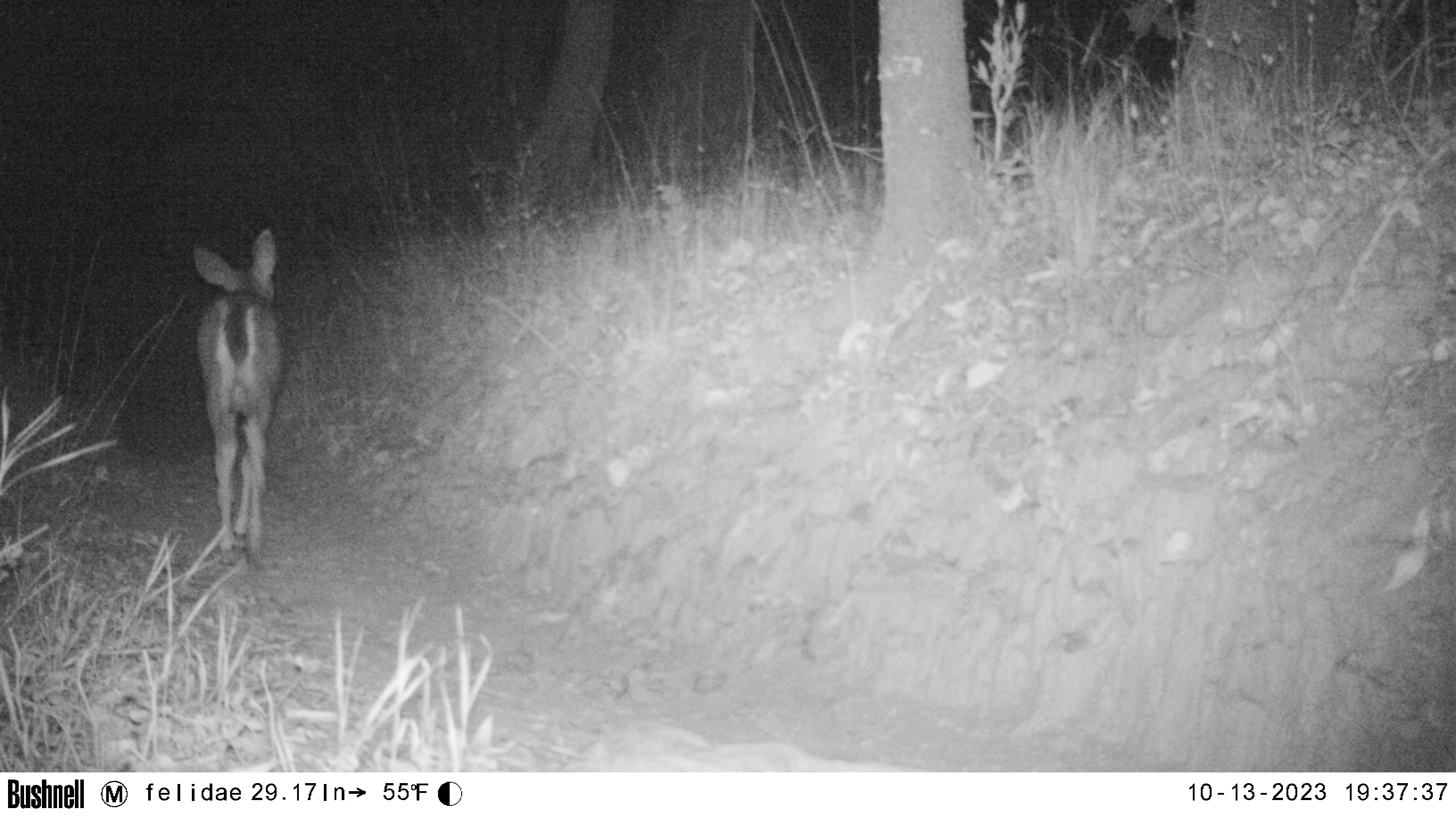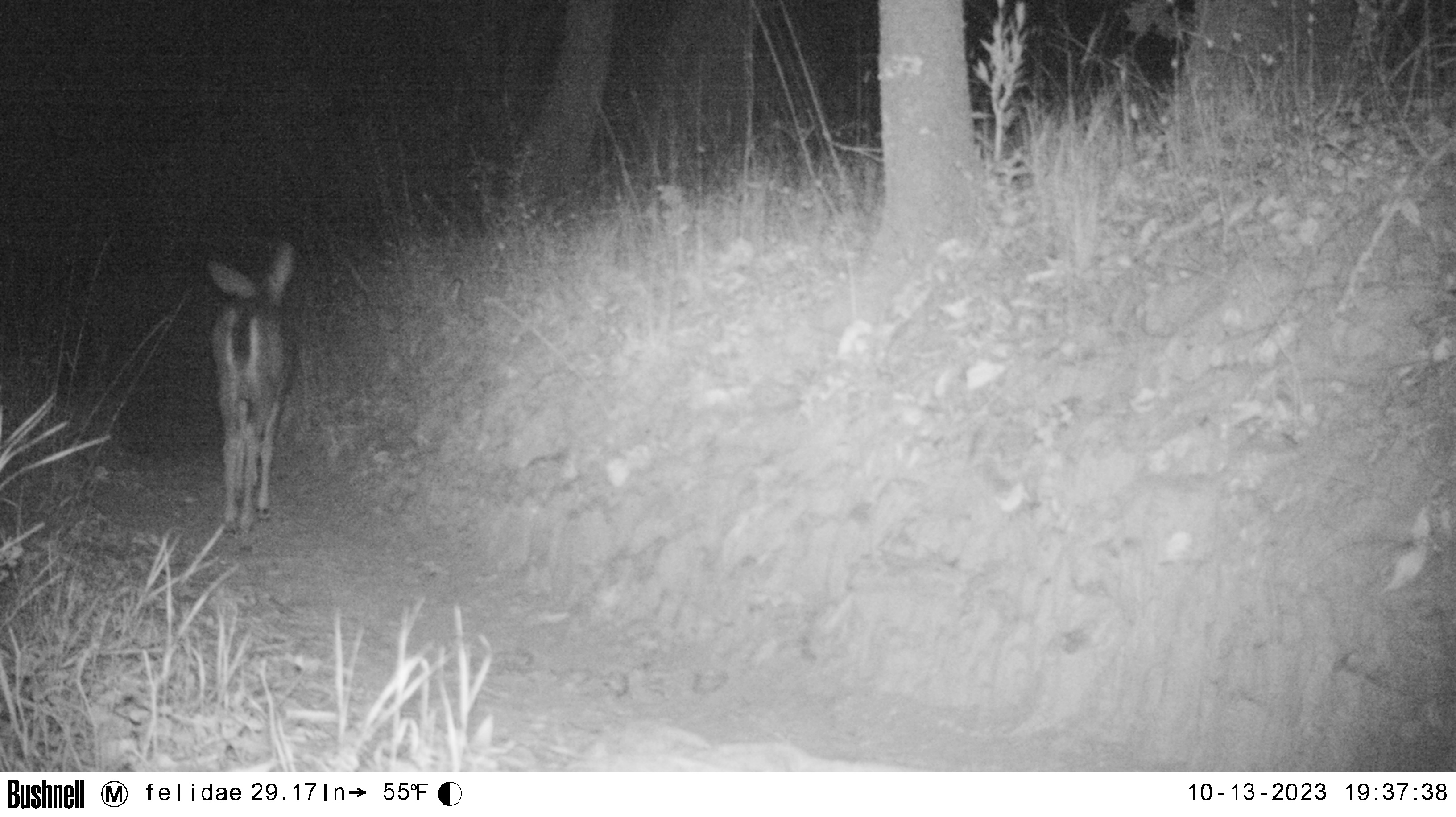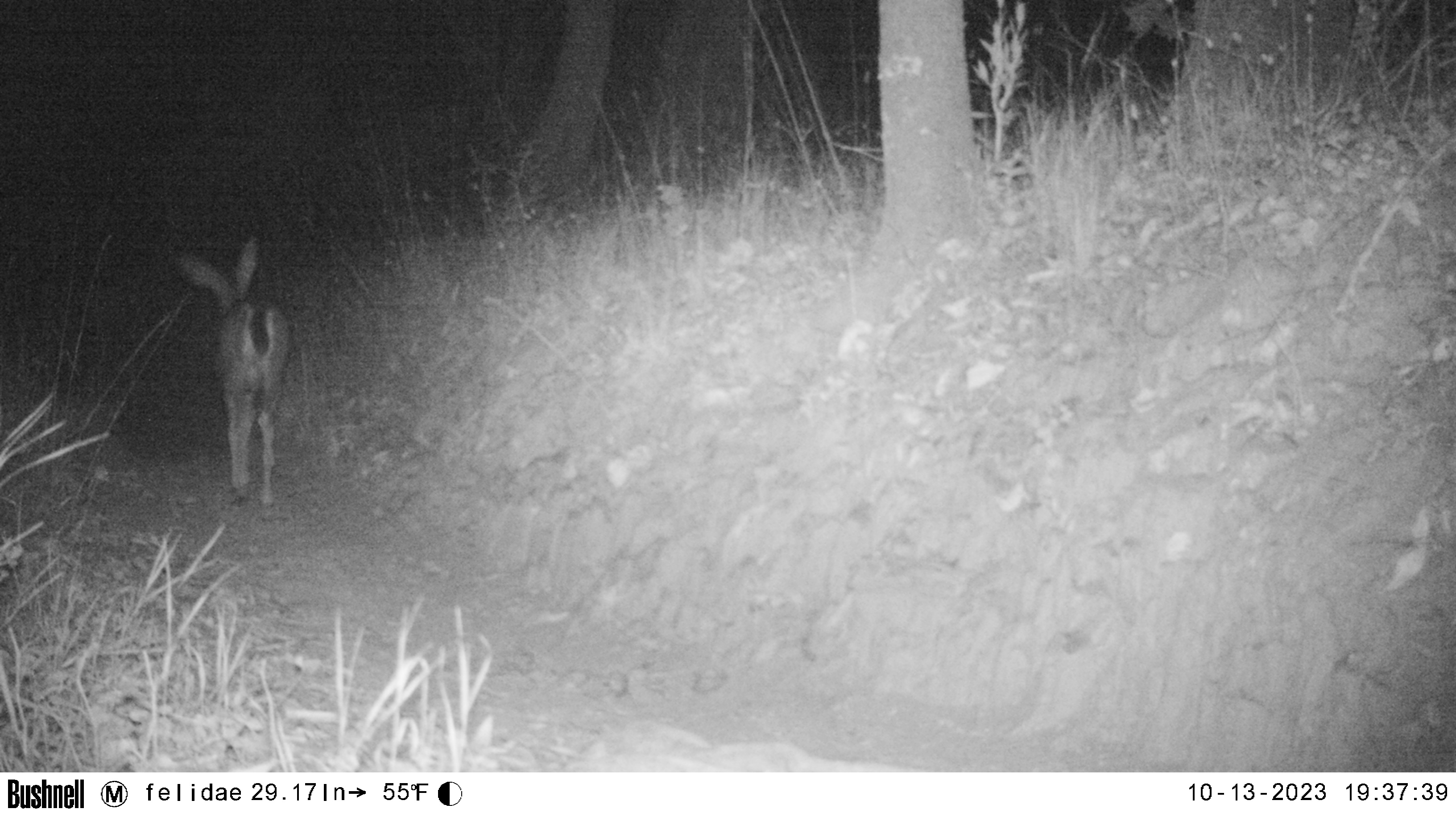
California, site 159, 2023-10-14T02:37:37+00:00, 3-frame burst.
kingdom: Animalia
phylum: Chordata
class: Mammalia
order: Artiodactyla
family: Cervidae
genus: Odocoileus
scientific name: Odocoileus hemionus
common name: mule deer